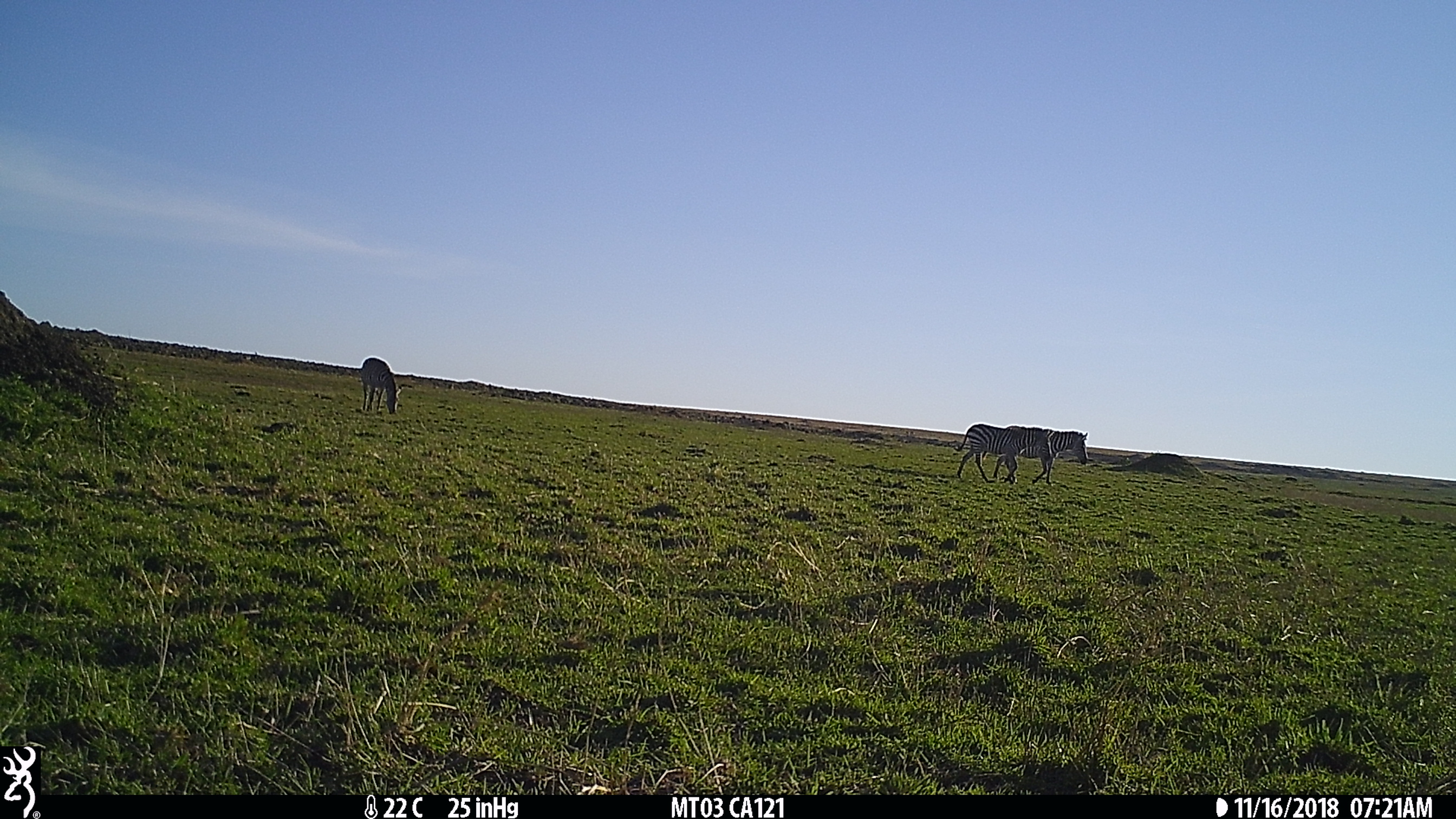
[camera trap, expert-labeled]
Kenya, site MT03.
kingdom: Animalia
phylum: Chordata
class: Mammalia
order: Perissodactyla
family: Equidae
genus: Equus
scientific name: Equus quagga burchellii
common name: burchell's zebra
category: zebra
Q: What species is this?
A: Zebra (burchell's zebra) (Equus quagga burchellii).